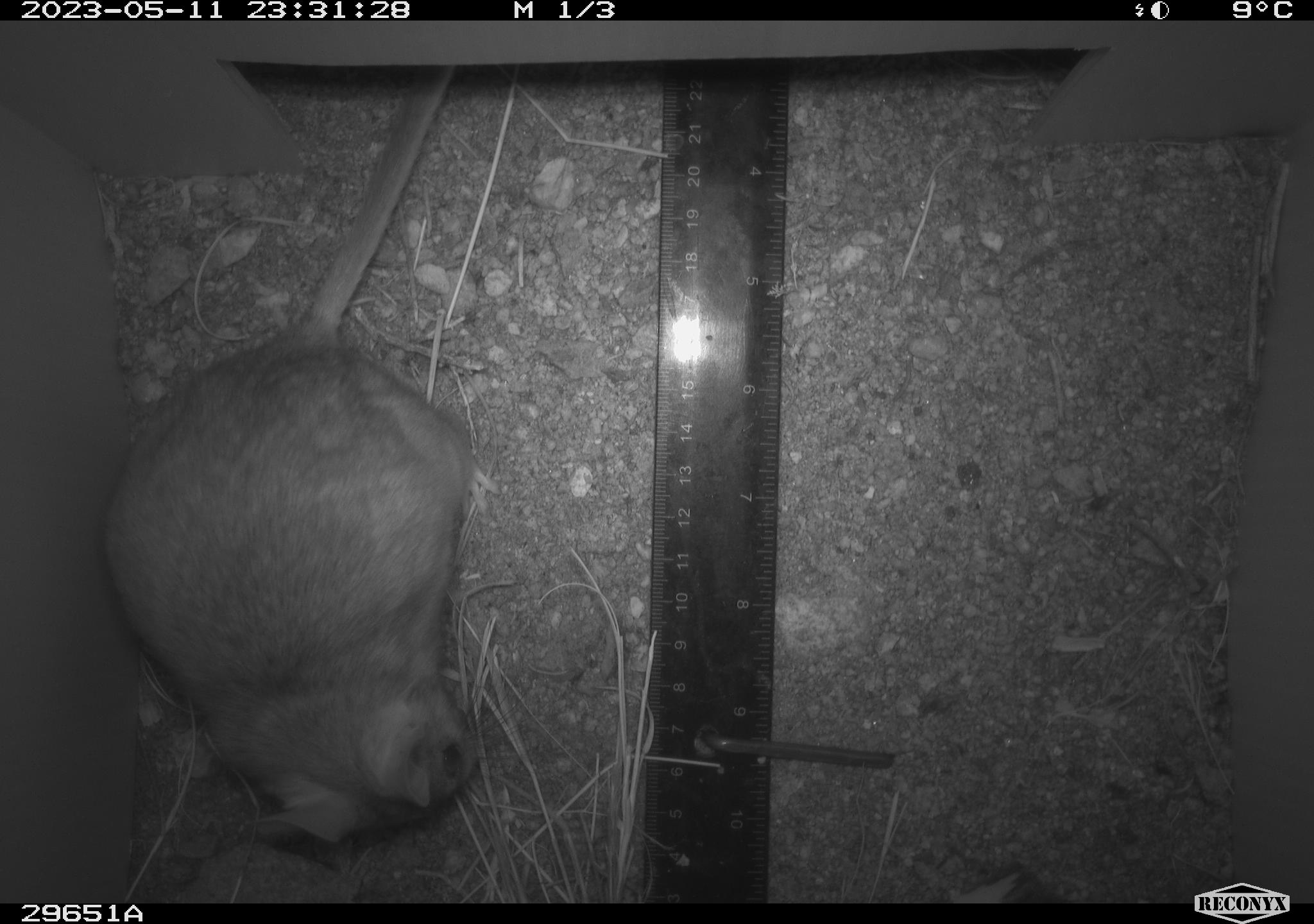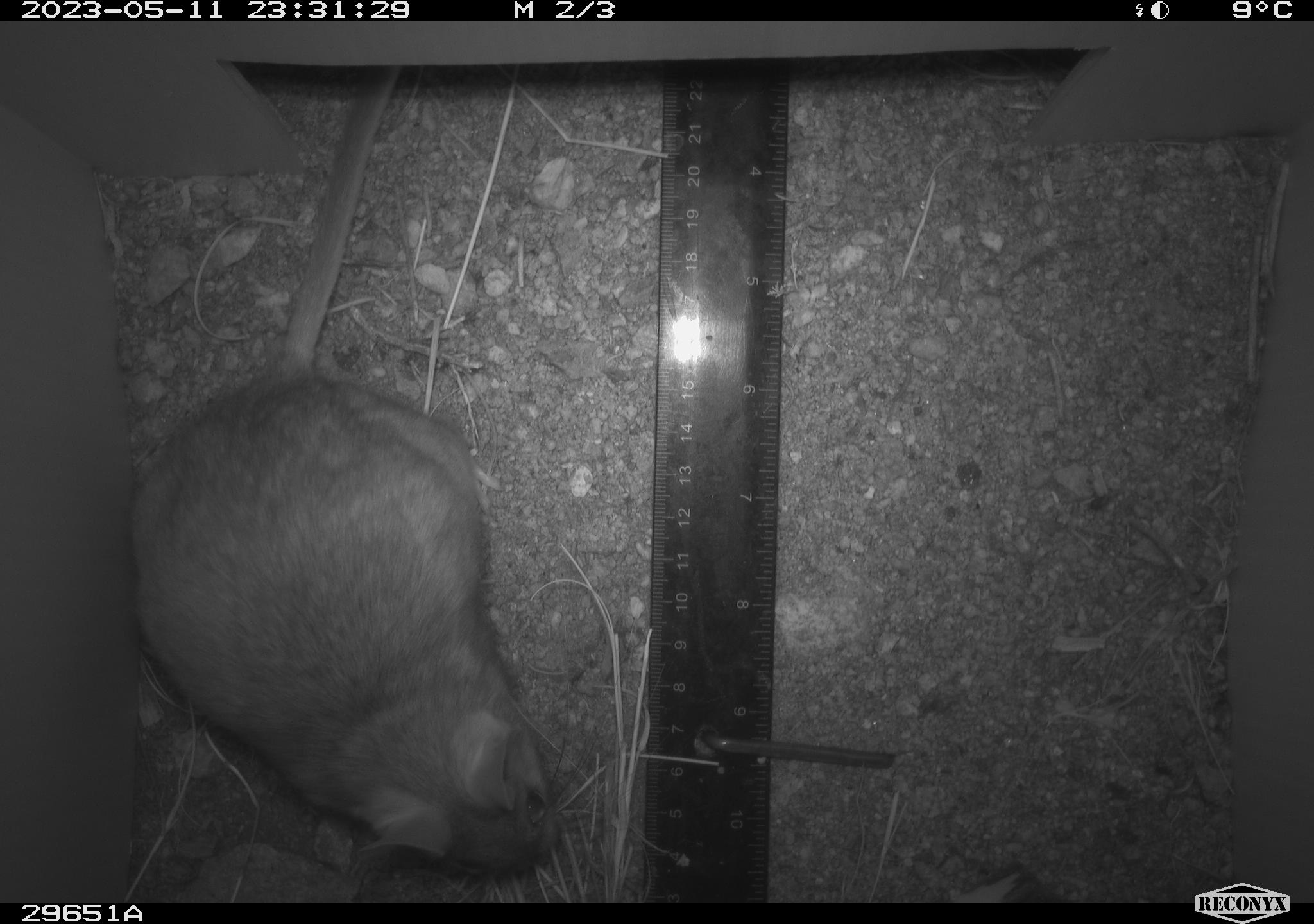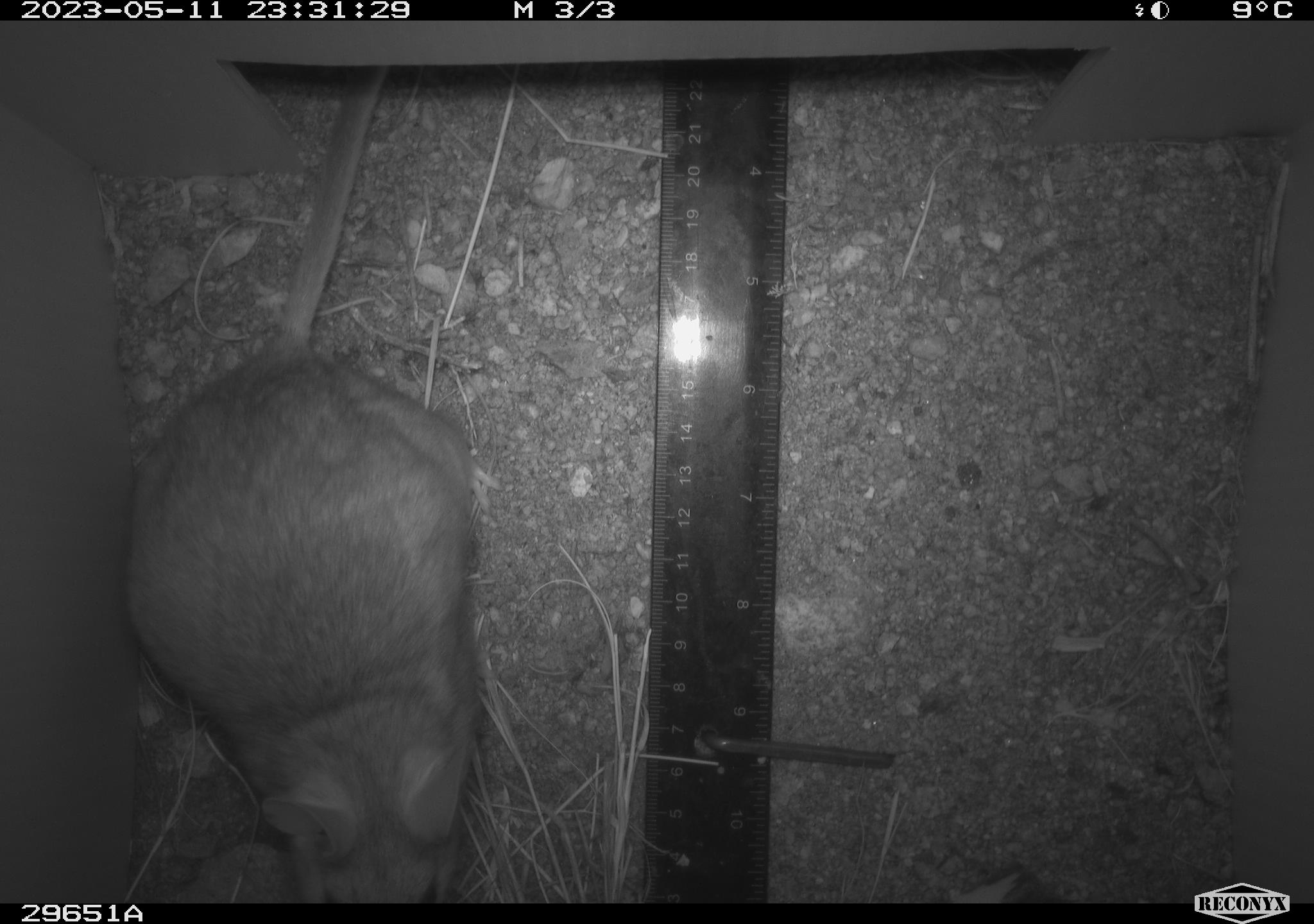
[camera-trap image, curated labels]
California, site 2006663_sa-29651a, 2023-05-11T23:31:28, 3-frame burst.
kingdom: Animalia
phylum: Chordata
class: Mammalia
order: Rodentia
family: Cricetidae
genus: Neotoma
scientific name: Neotoma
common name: pack rat or woodrat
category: neotoma species